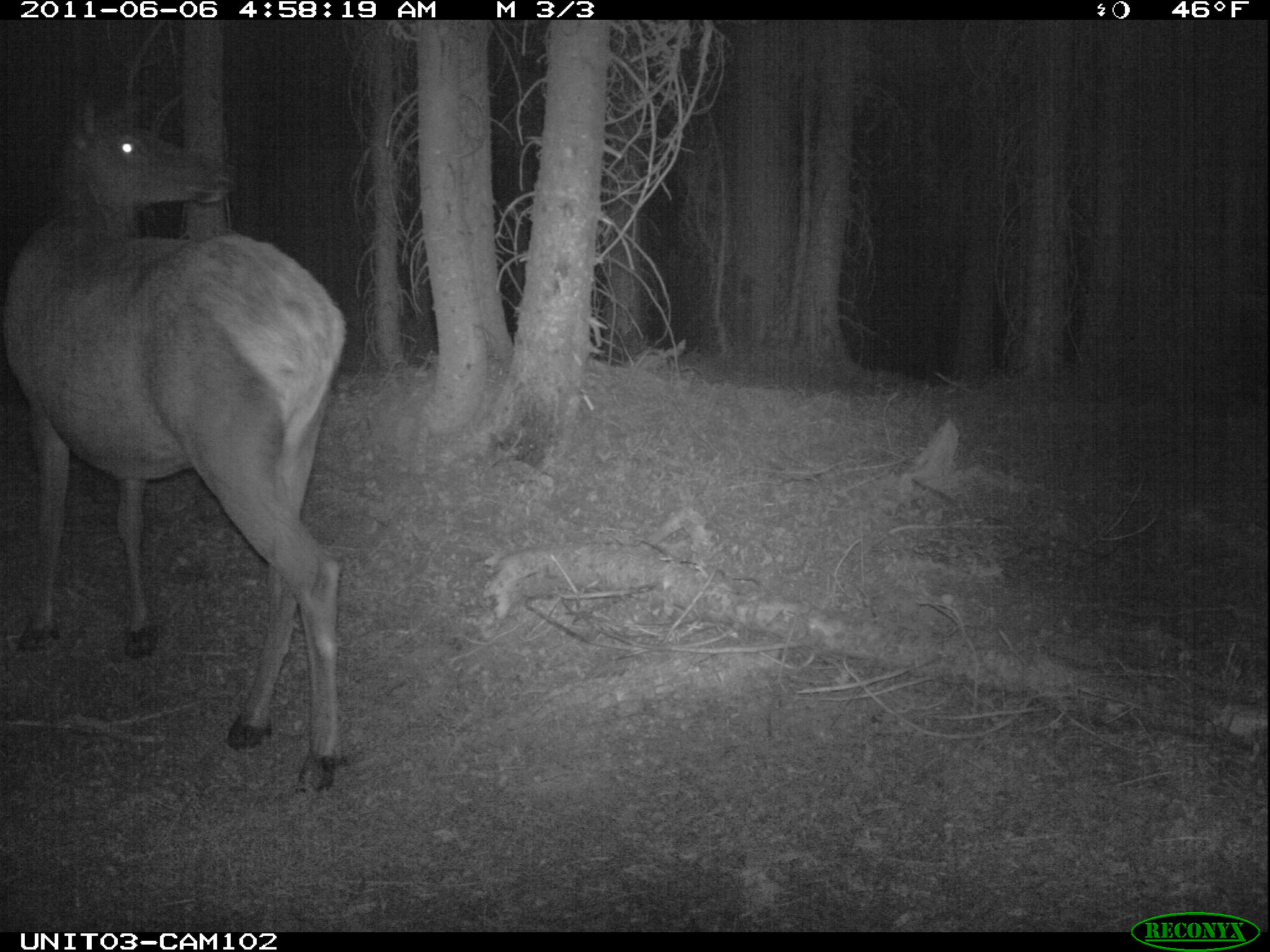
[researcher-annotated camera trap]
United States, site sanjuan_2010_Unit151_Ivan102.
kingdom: Animalia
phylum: Chordata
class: Mammalia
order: Artiodactyla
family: Cervidae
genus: Cervus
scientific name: Cervus elaphus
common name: red deer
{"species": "Cervus elaphus (red deer)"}